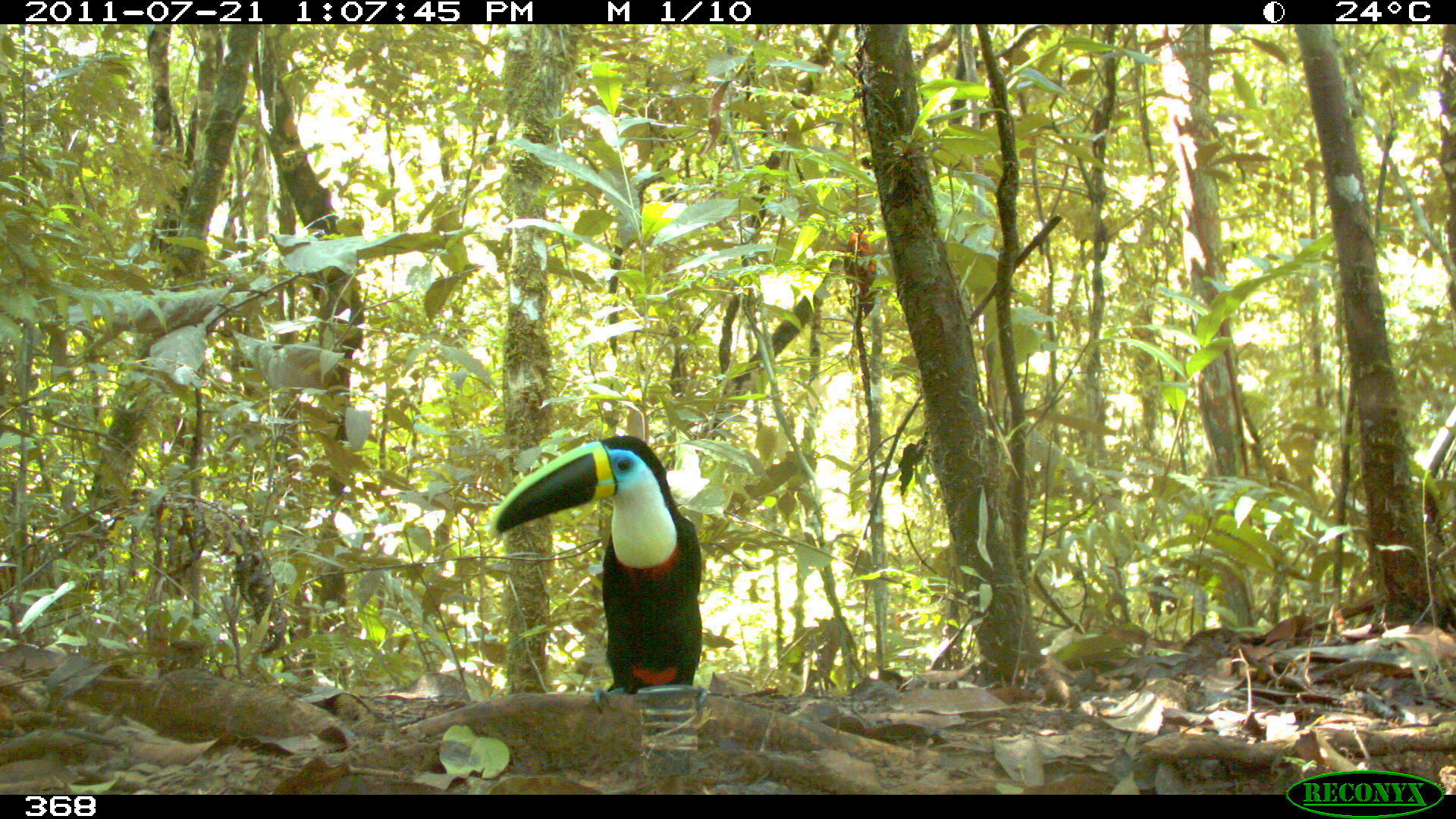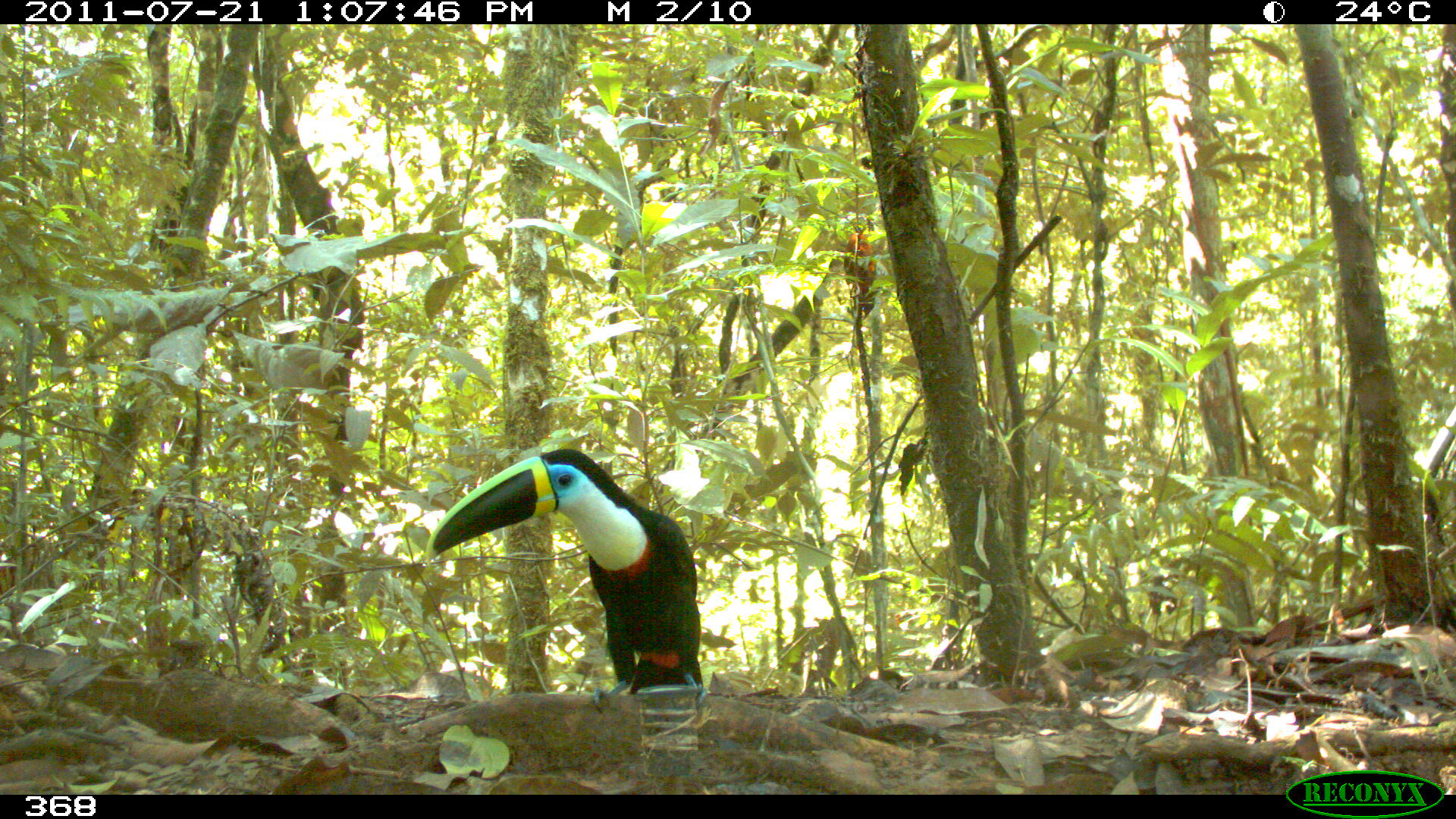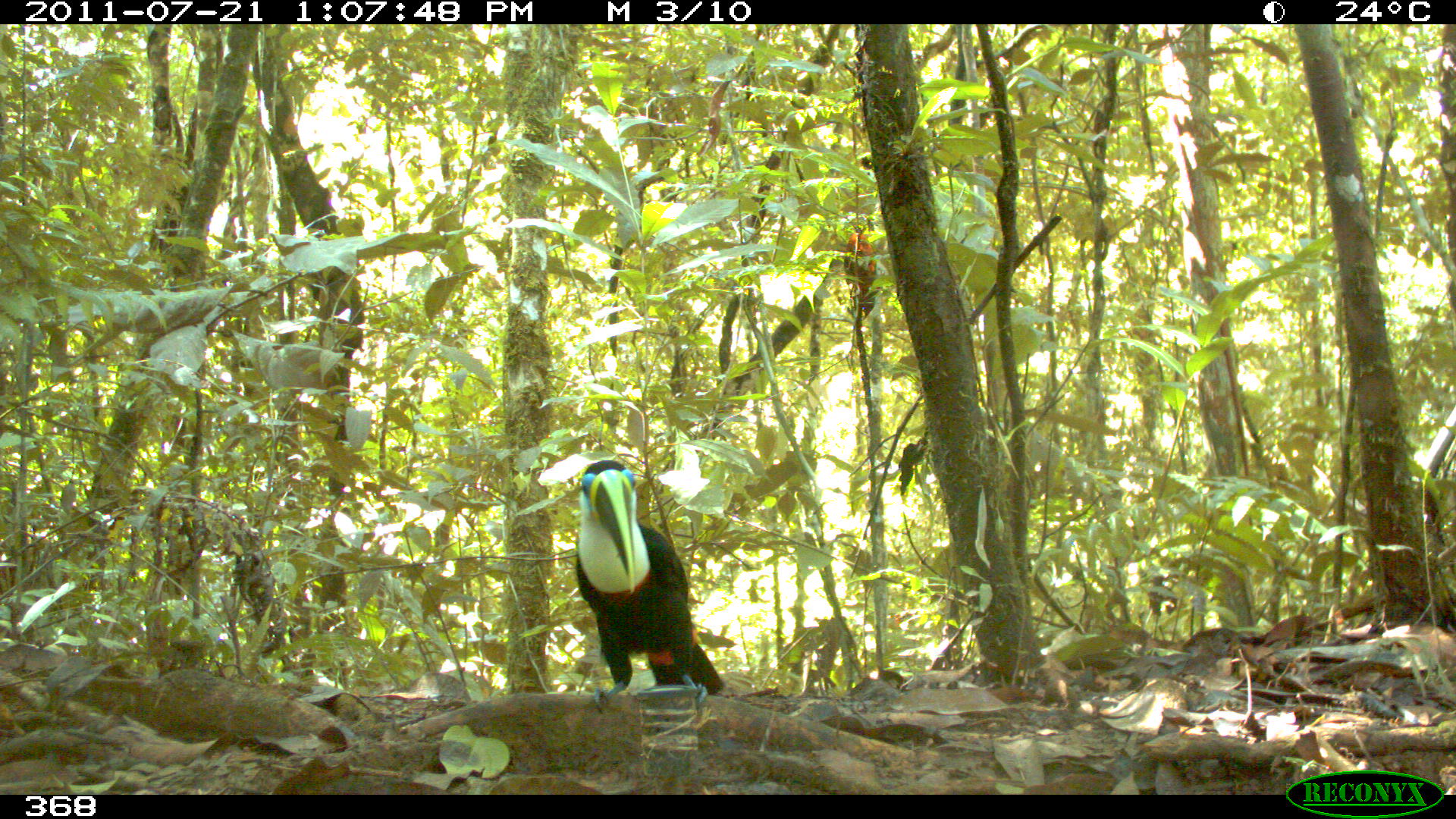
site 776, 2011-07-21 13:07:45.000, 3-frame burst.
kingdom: Animalia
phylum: Chordata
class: Aves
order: Piciformes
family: Ramphastidae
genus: Ramphastos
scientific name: Ramphastos tucanus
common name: white-throated toucan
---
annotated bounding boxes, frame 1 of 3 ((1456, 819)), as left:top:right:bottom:
ramphastos tucanus: 487:435:702:711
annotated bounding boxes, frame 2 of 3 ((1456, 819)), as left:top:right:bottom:
ramphastos tucanus: 425:446:706:711